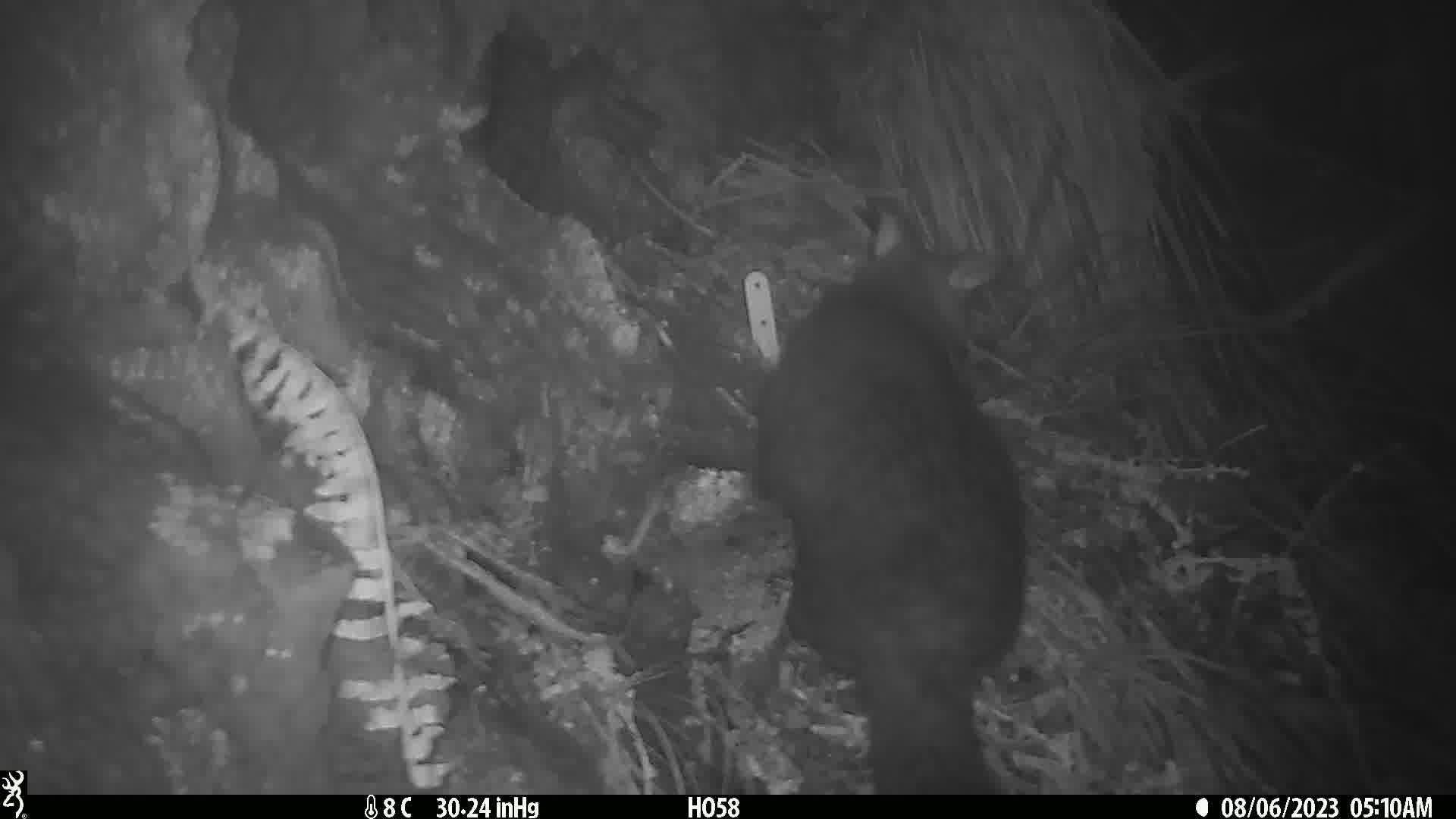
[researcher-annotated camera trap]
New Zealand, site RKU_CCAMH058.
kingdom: Animalia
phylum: Chordata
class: Mammalia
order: Diprotodontia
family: Phalangeridae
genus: Trichosurus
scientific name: Trichosurus vulpecula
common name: common brushtail possum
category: possum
Possum (common brushtail possum) (Trichosurus vulpecula).